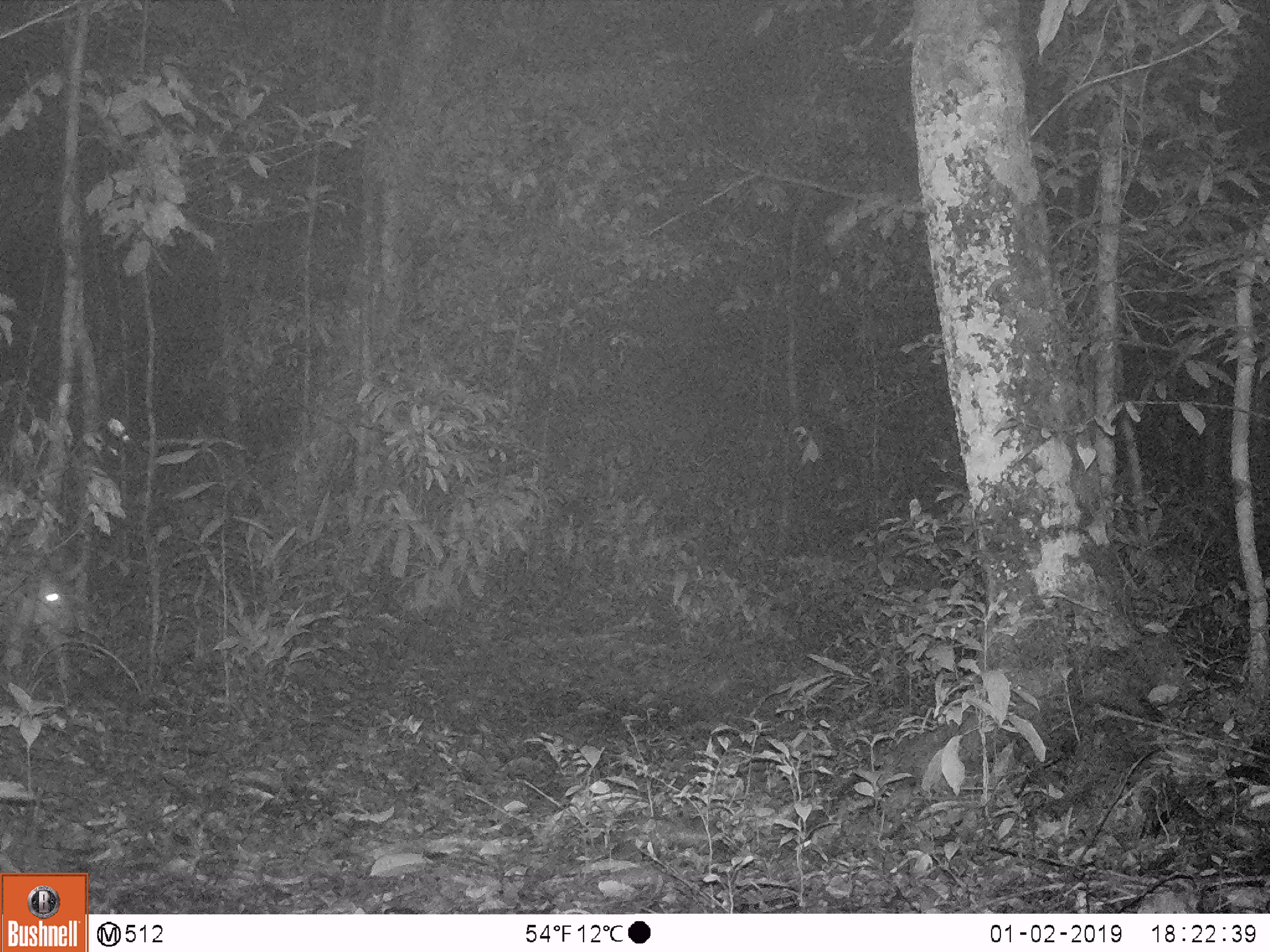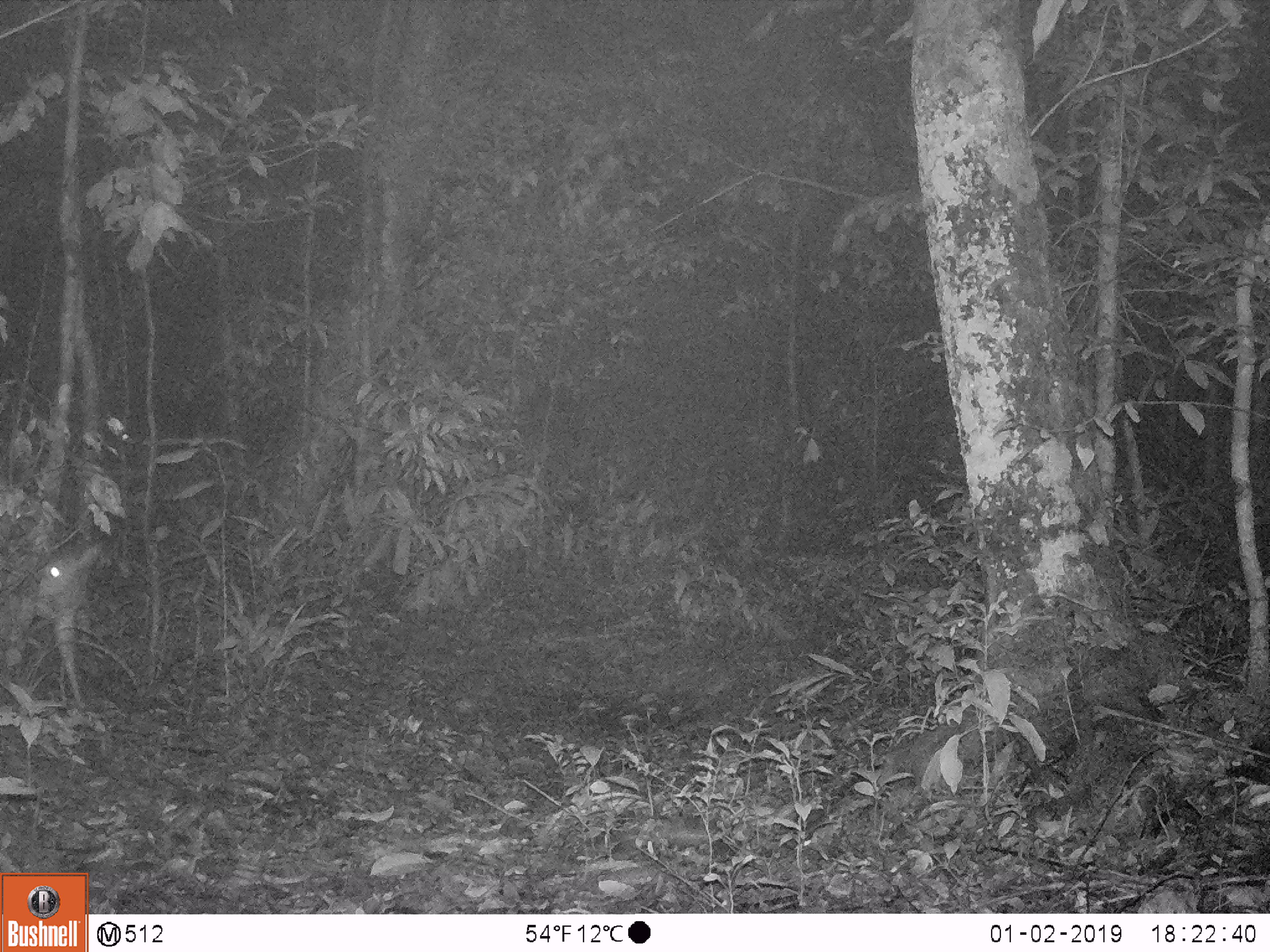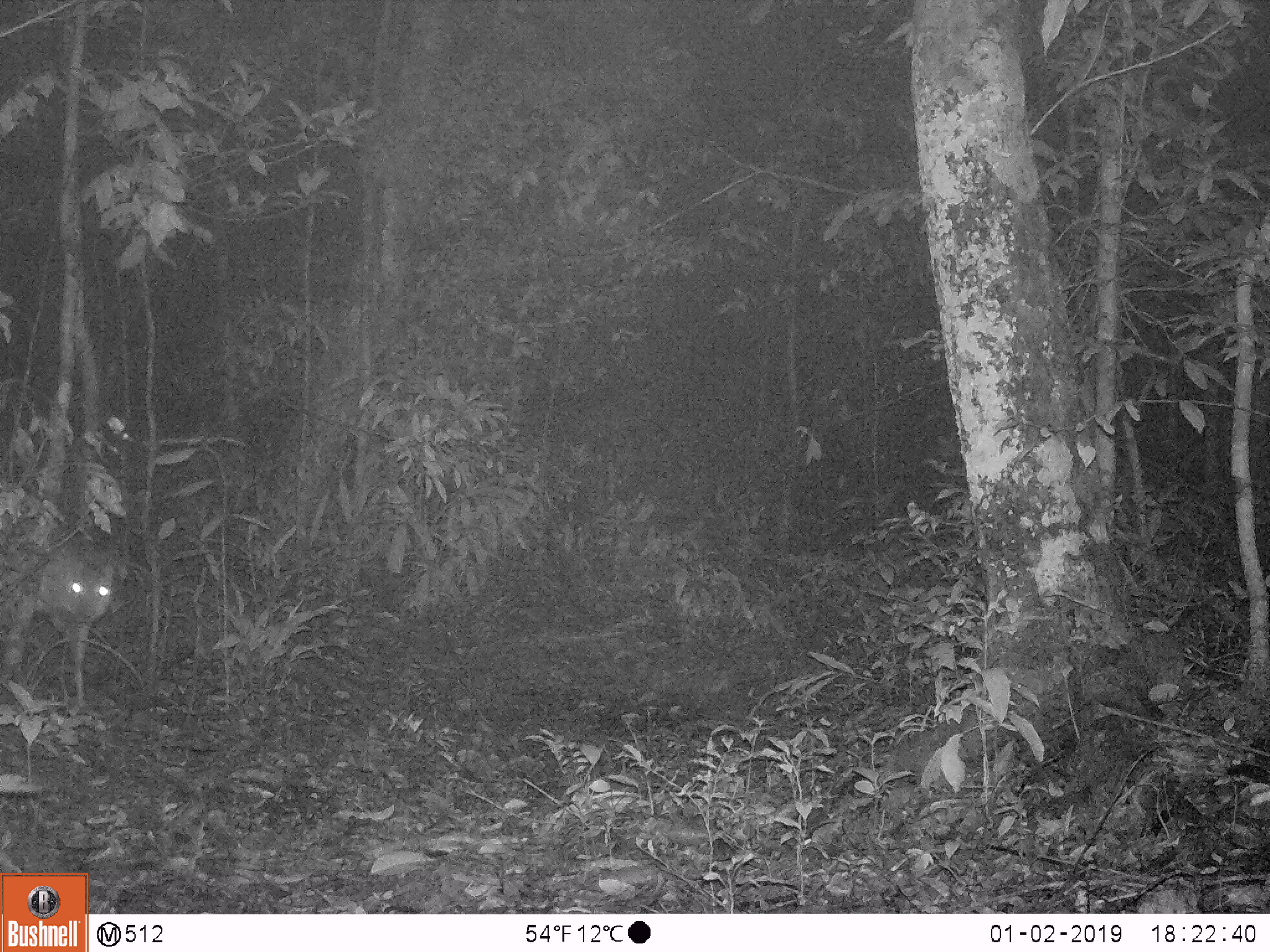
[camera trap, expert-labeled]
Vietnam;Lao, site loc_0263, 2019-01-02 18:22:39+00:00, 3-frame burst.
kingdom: Animalia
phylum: Chordata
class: Mammalia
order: Artiodactyla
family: Cervidae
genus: Muntiacus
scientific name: Muntiacus vuquangensis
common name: large-antlered muntjac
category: large antlered muntjac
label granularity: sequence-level